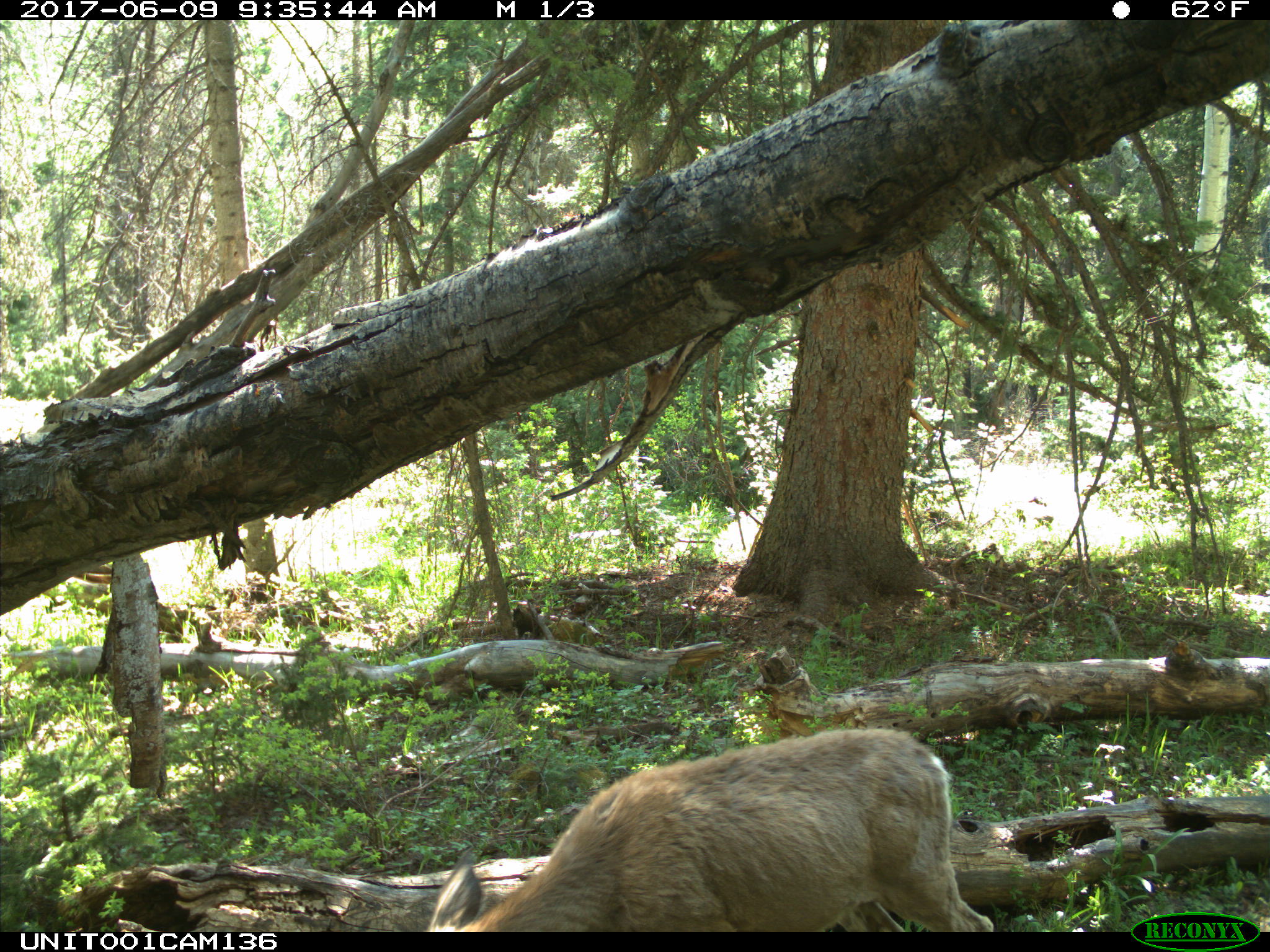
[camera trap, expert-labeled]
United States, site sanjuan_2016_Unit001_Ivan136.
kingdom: Animalia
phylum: Chordata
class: Mammalia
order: Artiodactyla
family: Cervidae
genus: Odocoileus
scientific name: Odocoileus hemionus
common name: mule deer